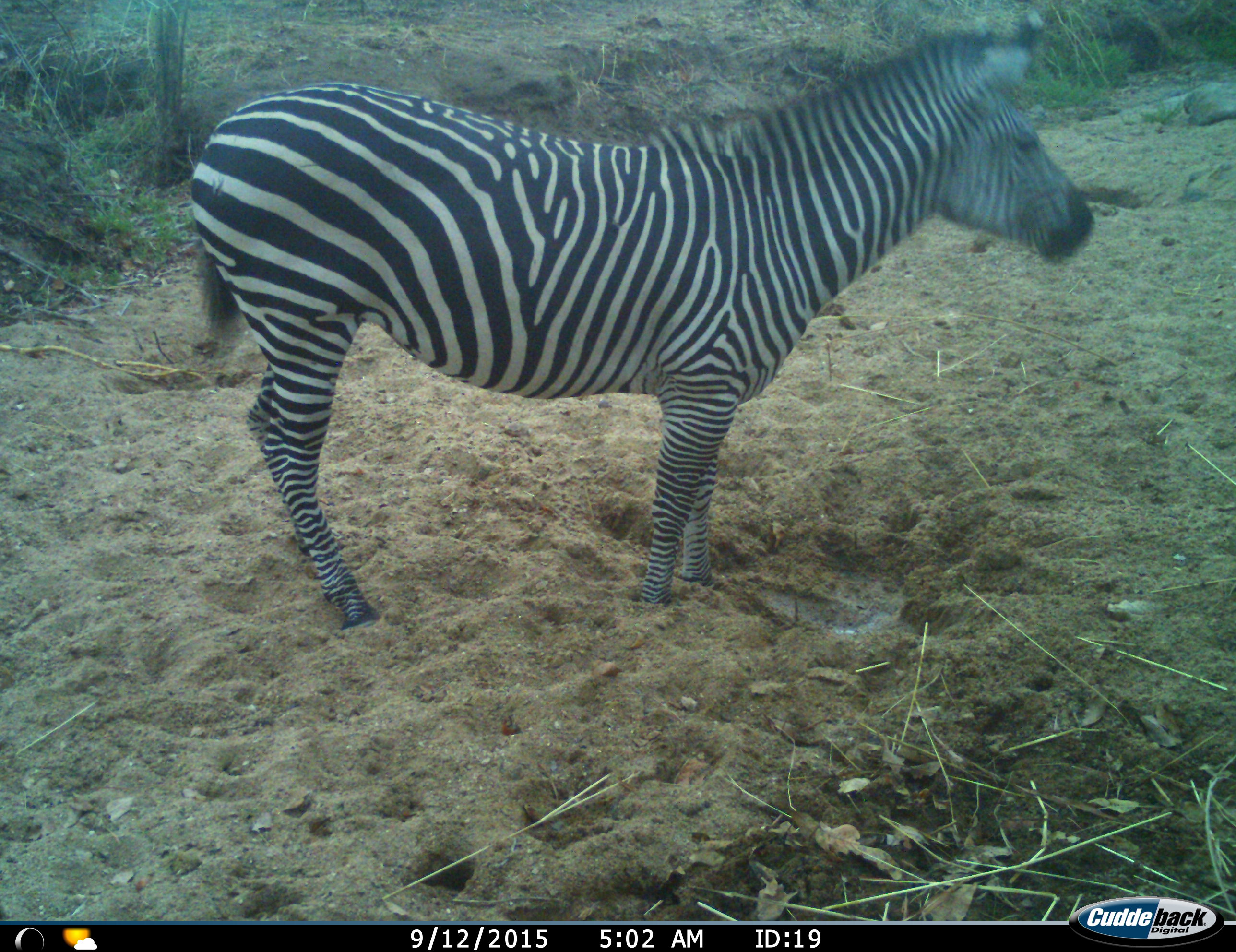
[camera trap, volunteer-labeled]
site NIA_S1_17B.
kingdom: Animalia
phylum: Chordata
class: Mammalia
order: Perissodactyla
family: Equidae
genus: Equus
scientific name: Equus quagga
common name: plains zebra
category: zebraplains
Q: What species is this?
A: Zebraplains (plains zebra) (Equus quagga).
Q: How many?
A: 1.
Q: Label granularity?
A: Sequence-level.